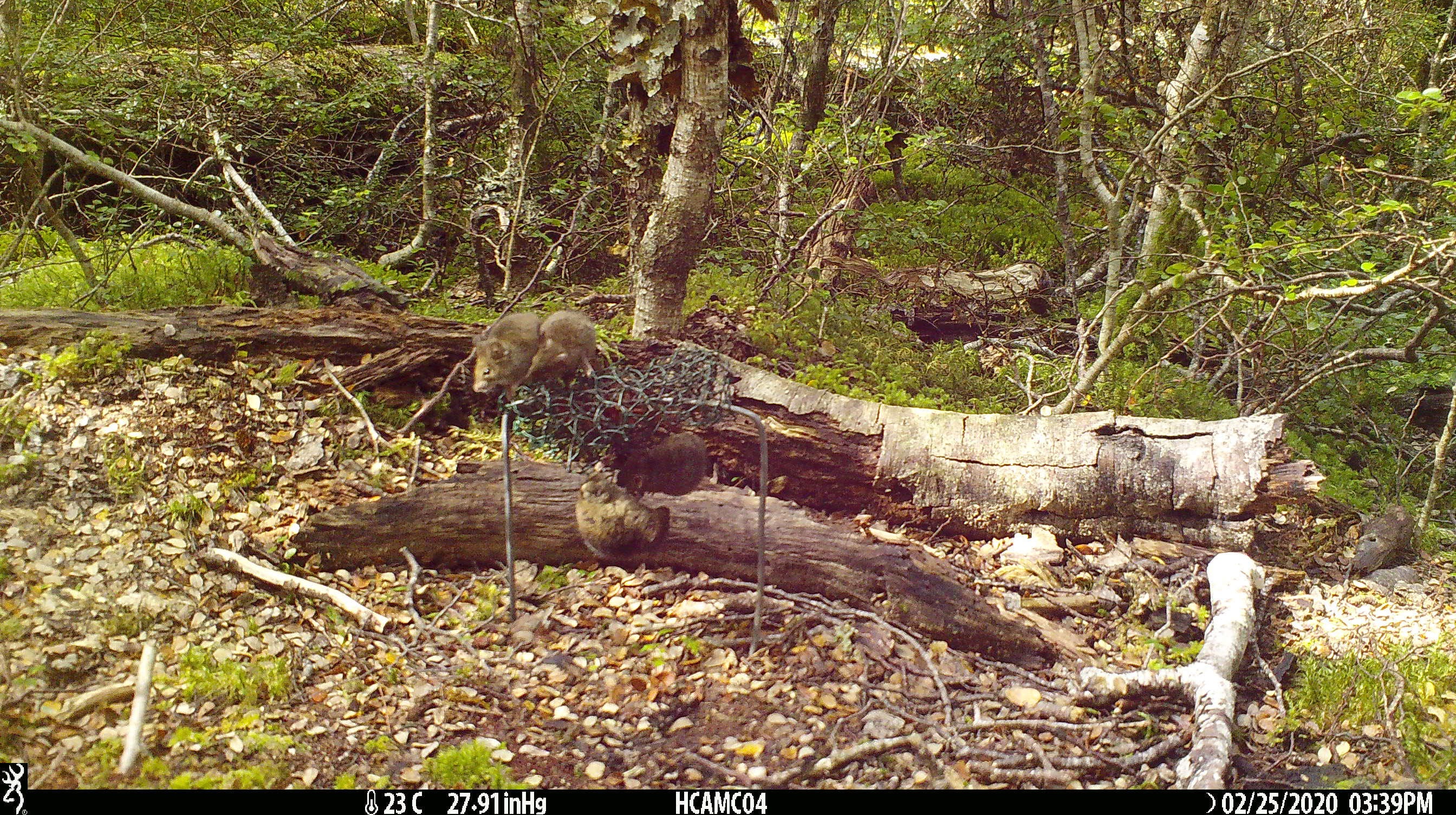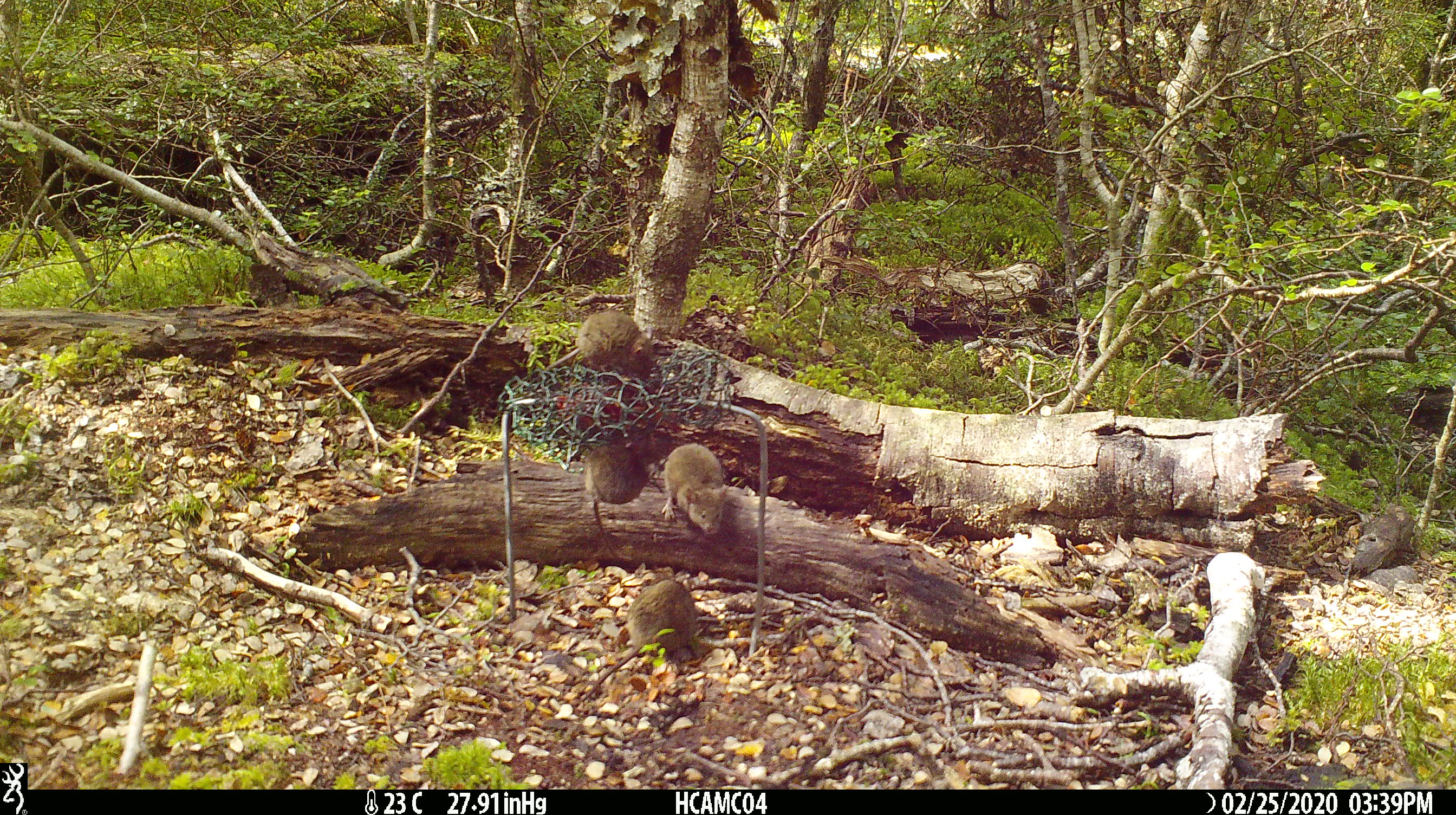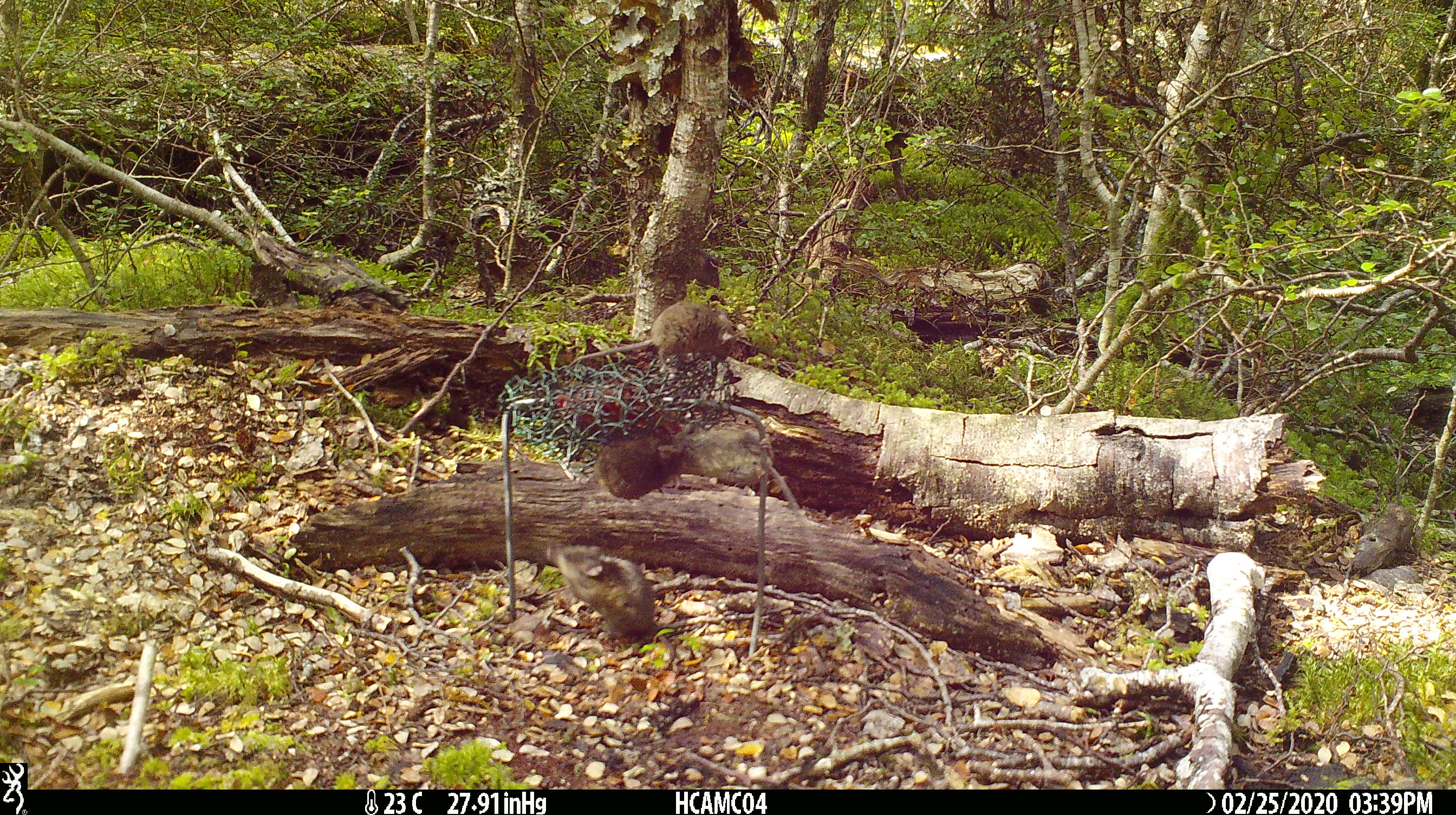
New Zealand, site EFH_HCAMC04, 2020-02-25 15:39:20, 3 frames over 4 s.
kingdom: Animalia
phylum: Chordata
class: Mammalia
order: Rodentia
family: Muridae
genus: Mus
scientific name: Mus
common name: mouse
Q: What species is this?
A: Mouse (Mus).